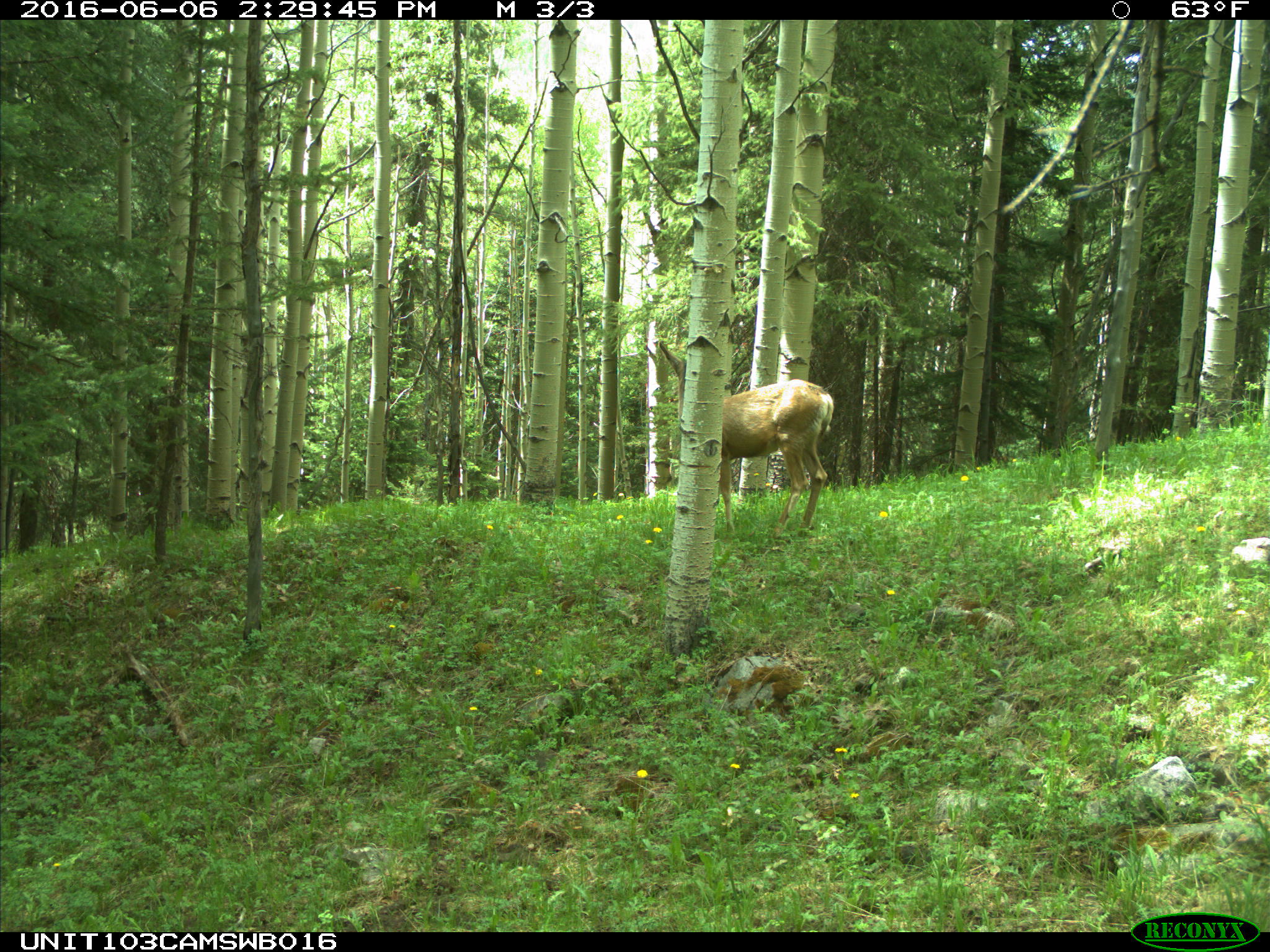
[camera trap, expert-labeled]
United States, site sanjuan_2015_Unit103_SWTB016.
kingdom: Animalia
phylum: Chordata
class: Mammalia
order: Artiodactyla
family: Cervidae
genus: Odocoileus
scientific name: Odocoileus hemionus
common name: mule deer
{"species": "Odocoileus hemionus (mule deer)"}